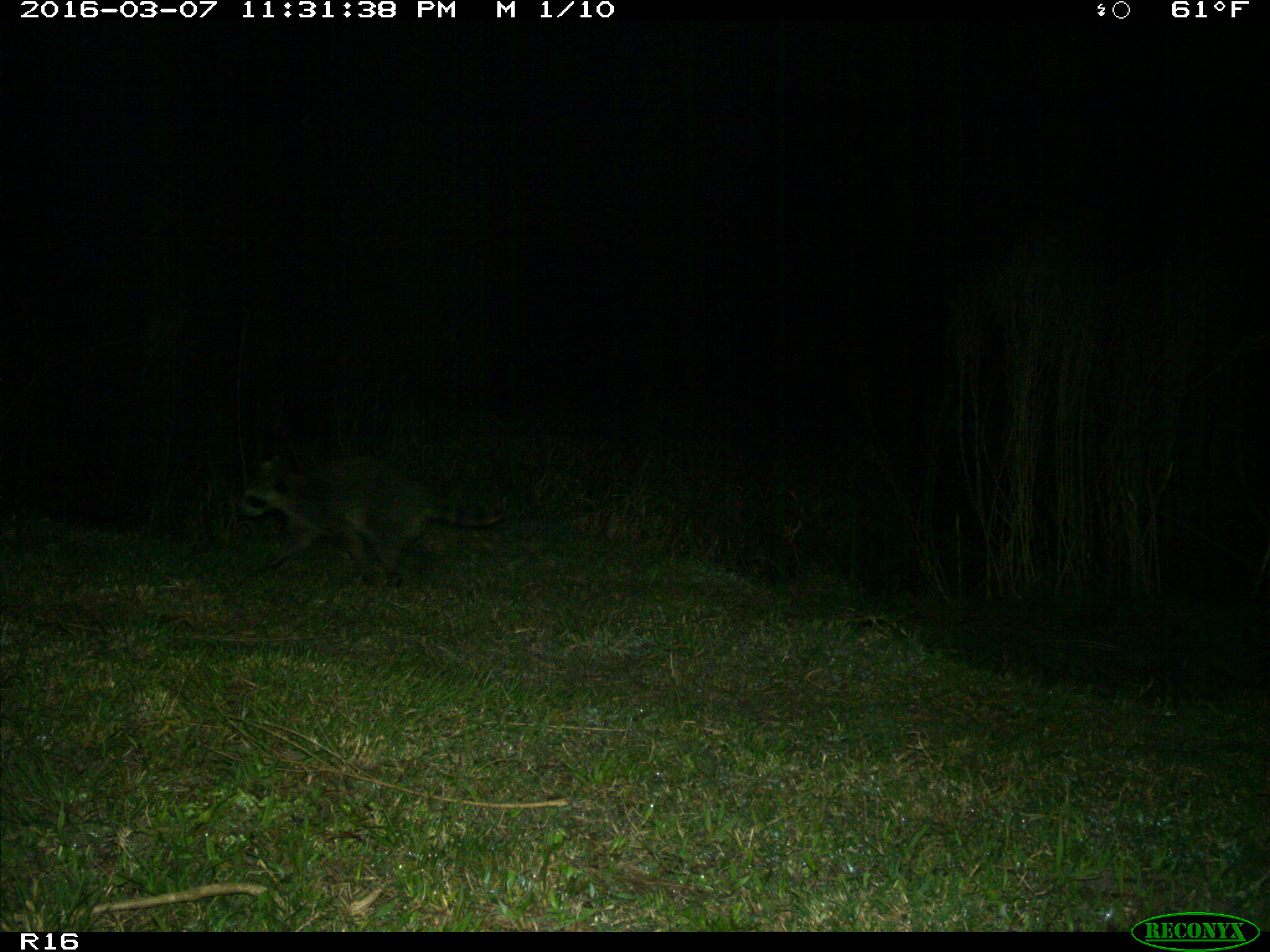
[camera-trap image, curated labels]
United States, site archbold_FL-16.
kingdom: Animalia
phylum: Chordata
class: Mammalia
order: Carnivora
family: Procyonidae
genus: Procyon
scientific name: Procyon lotor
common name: common raccoon